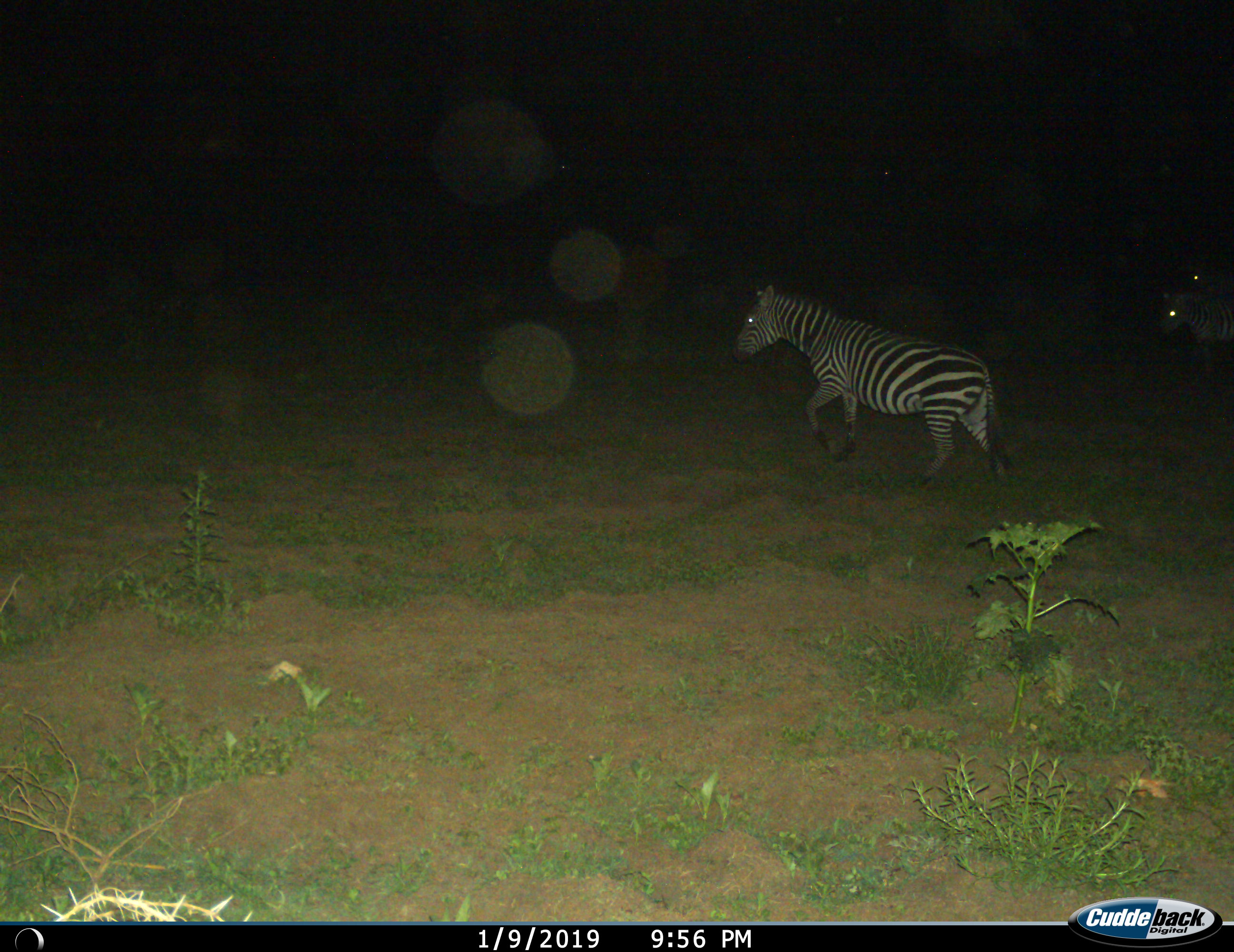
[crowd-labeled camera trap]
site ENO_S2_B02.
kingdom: Animalia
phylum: Chordata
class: Mammalia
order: Perissodactyla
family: Equidae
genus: Equus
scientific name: Equus quagga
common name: plains zebra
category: zebraplains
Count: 2.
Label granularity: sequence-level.